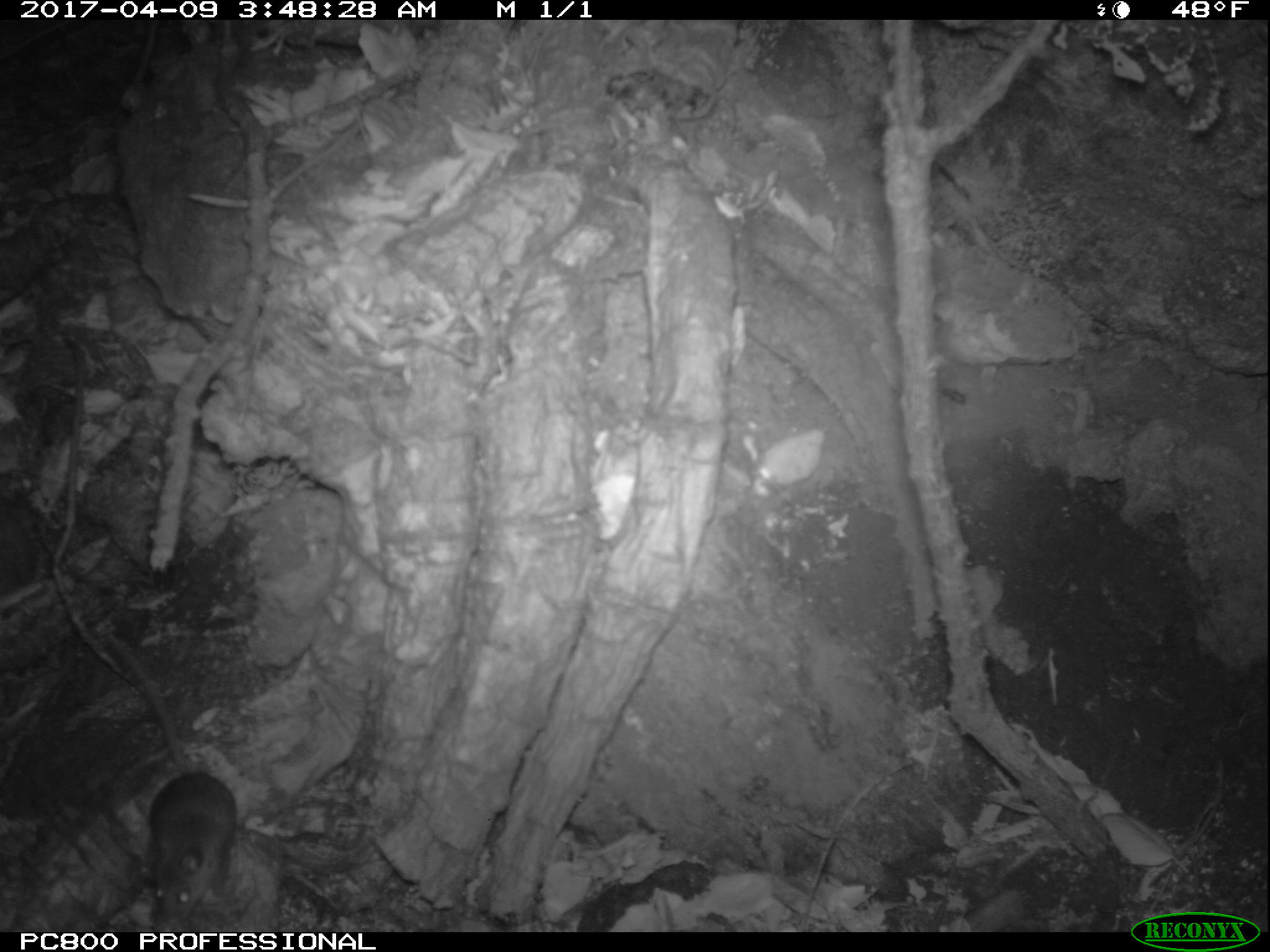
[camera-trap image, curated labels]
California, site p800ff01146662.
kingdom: Animalia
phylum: Chordata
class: Mammalia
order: Rodentia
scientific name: Rodentia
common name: rodent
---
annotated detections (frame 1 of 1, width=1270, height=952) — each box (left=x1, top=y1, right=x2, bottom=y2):
rodent: (left=107, top=635, right=239, bottom=930)